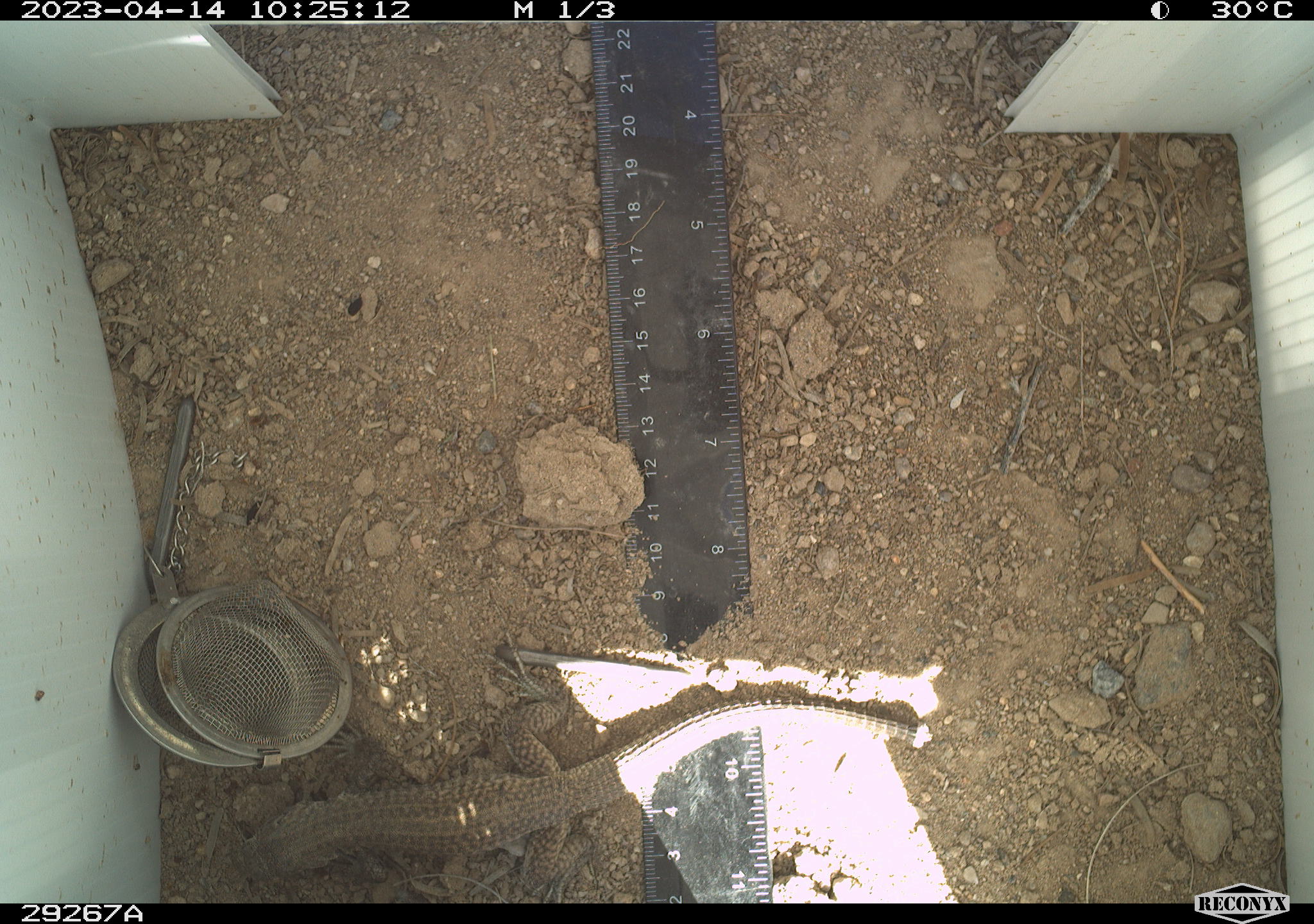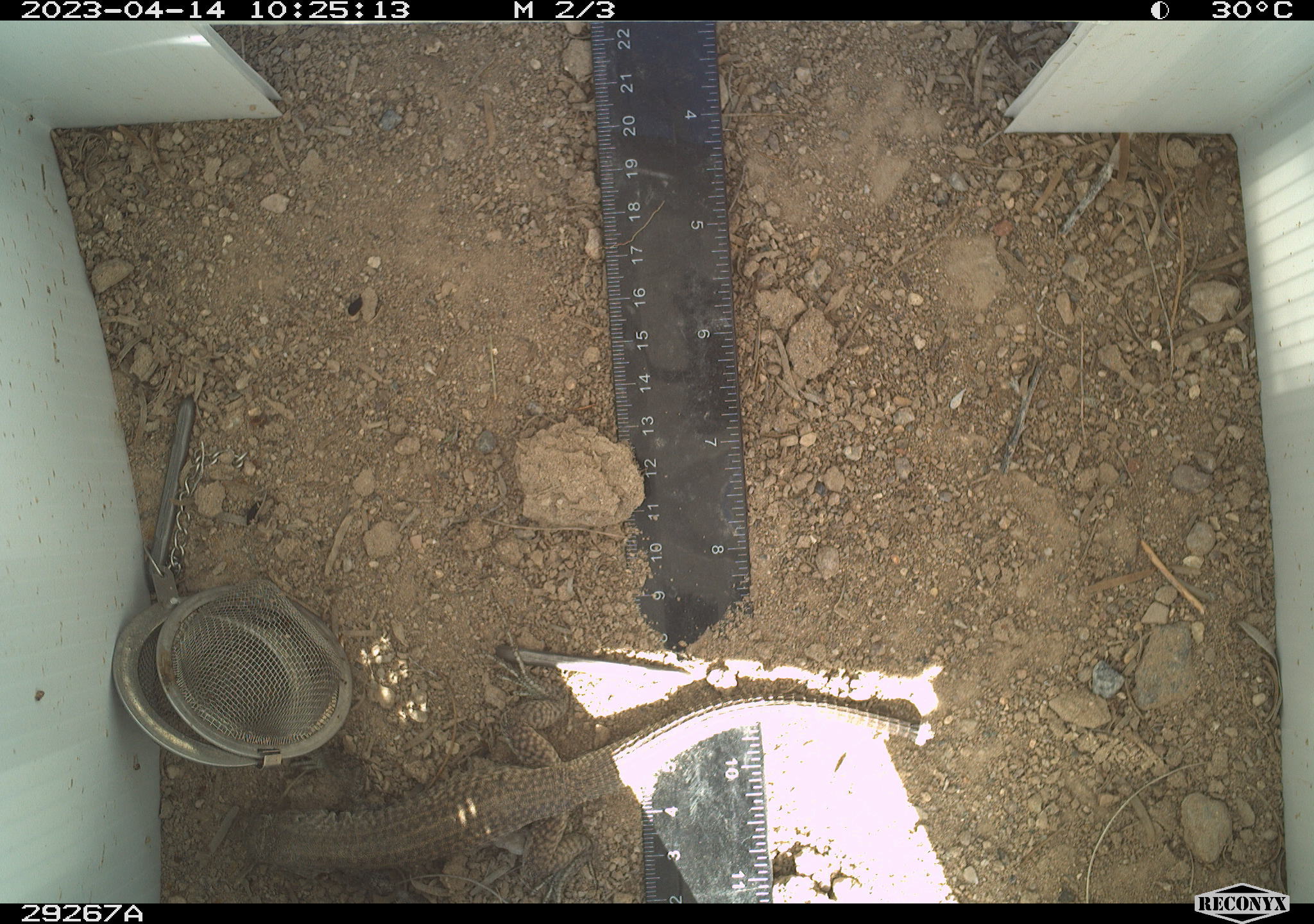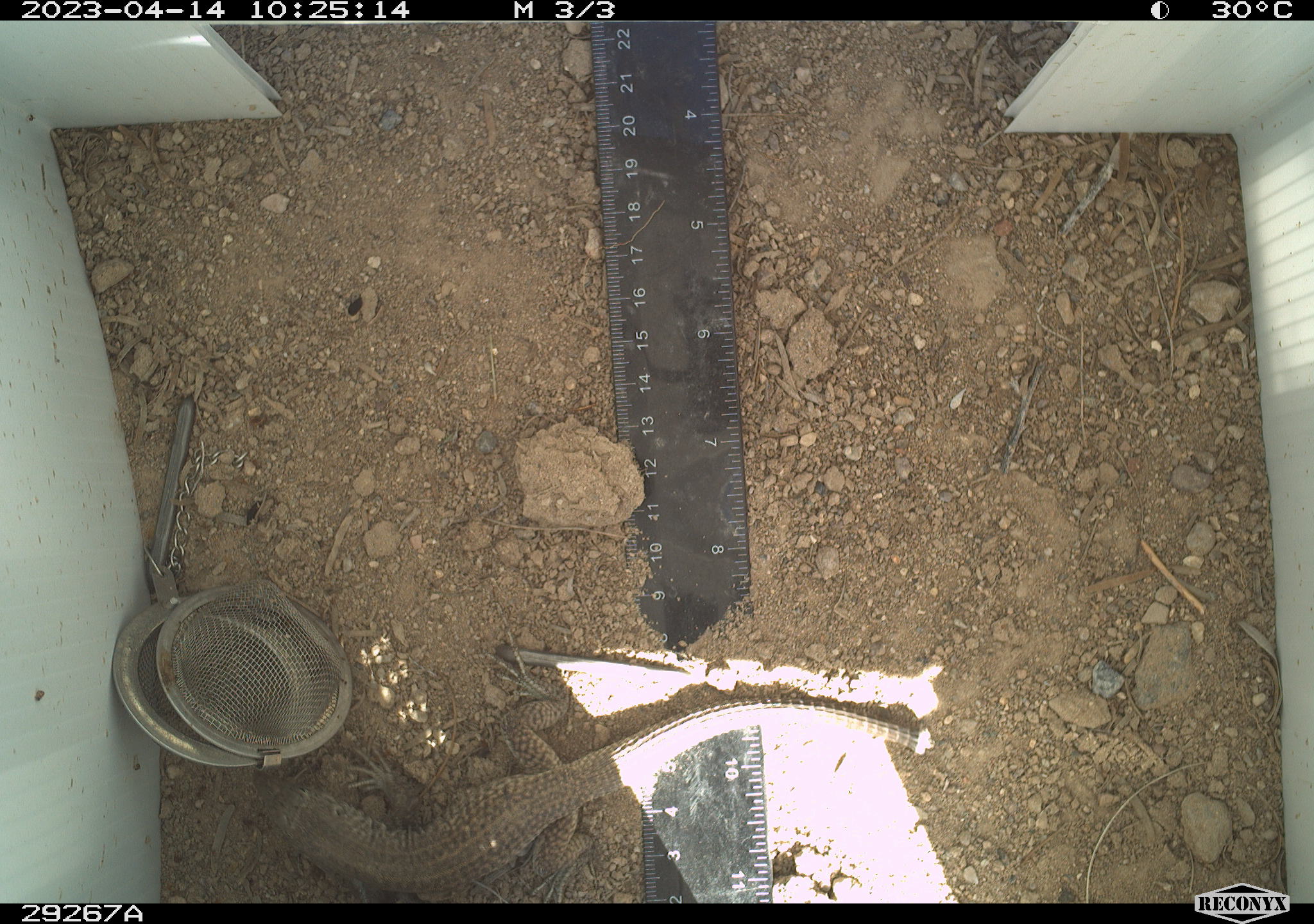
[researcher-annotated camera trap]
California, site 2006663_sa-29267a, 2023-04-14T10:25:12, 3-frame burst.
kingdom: Animalia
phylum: Chordata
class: Reptilia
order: Squamata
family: Teiidae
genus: Aspidoscelis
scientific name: Aspidoscelis tigris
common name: western whiptail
Western whiptail (Aspidoscelis tigris).